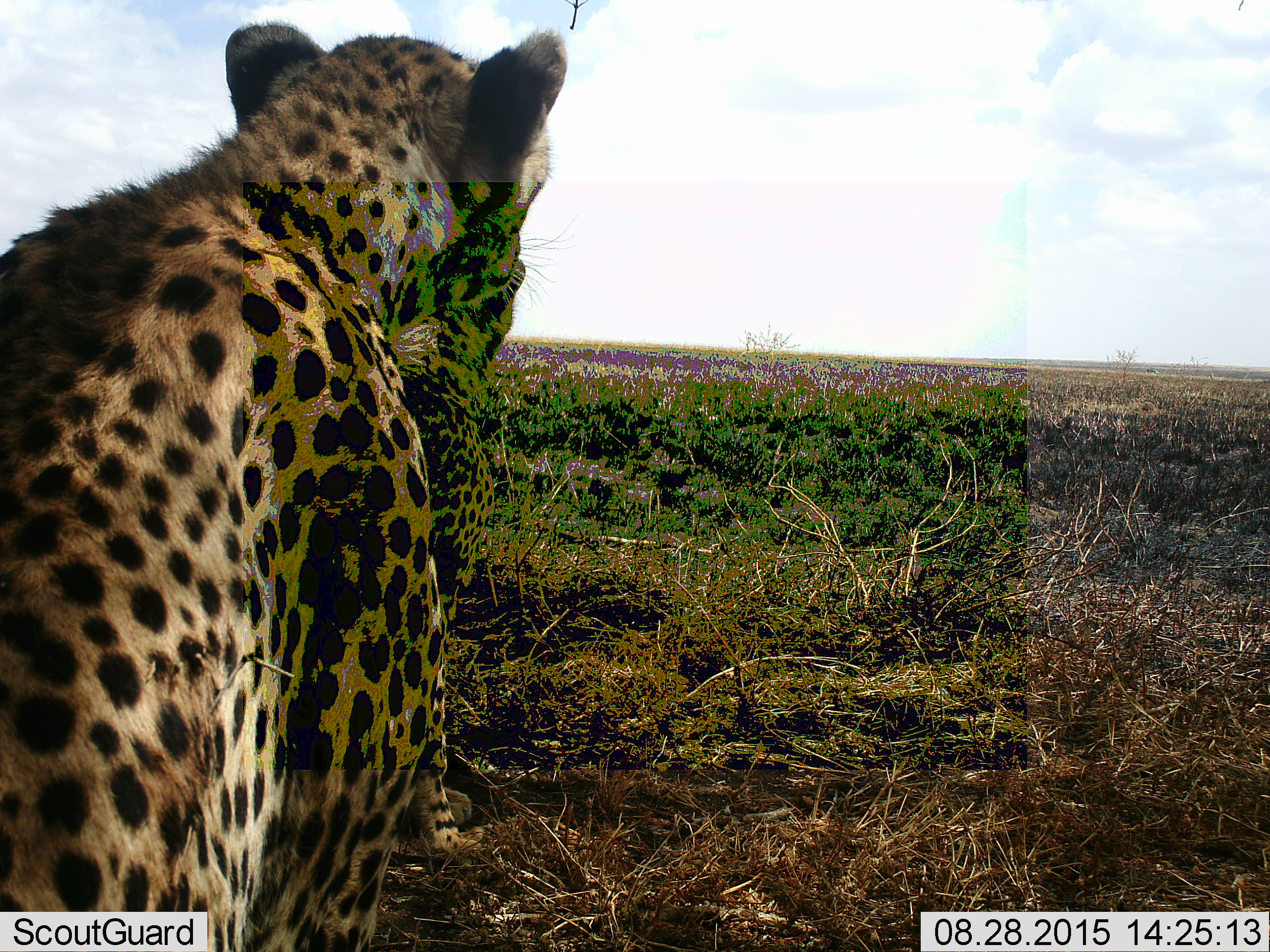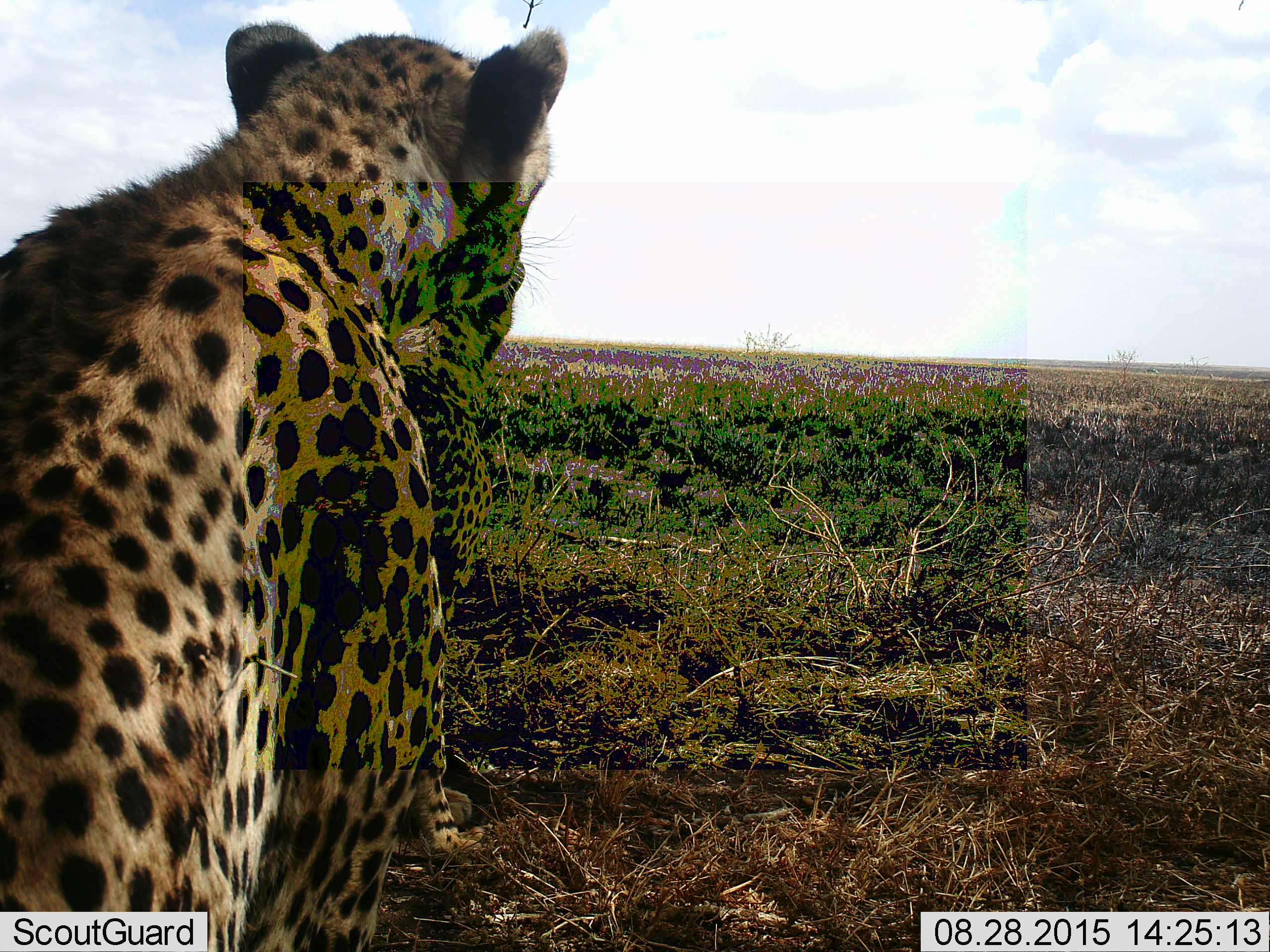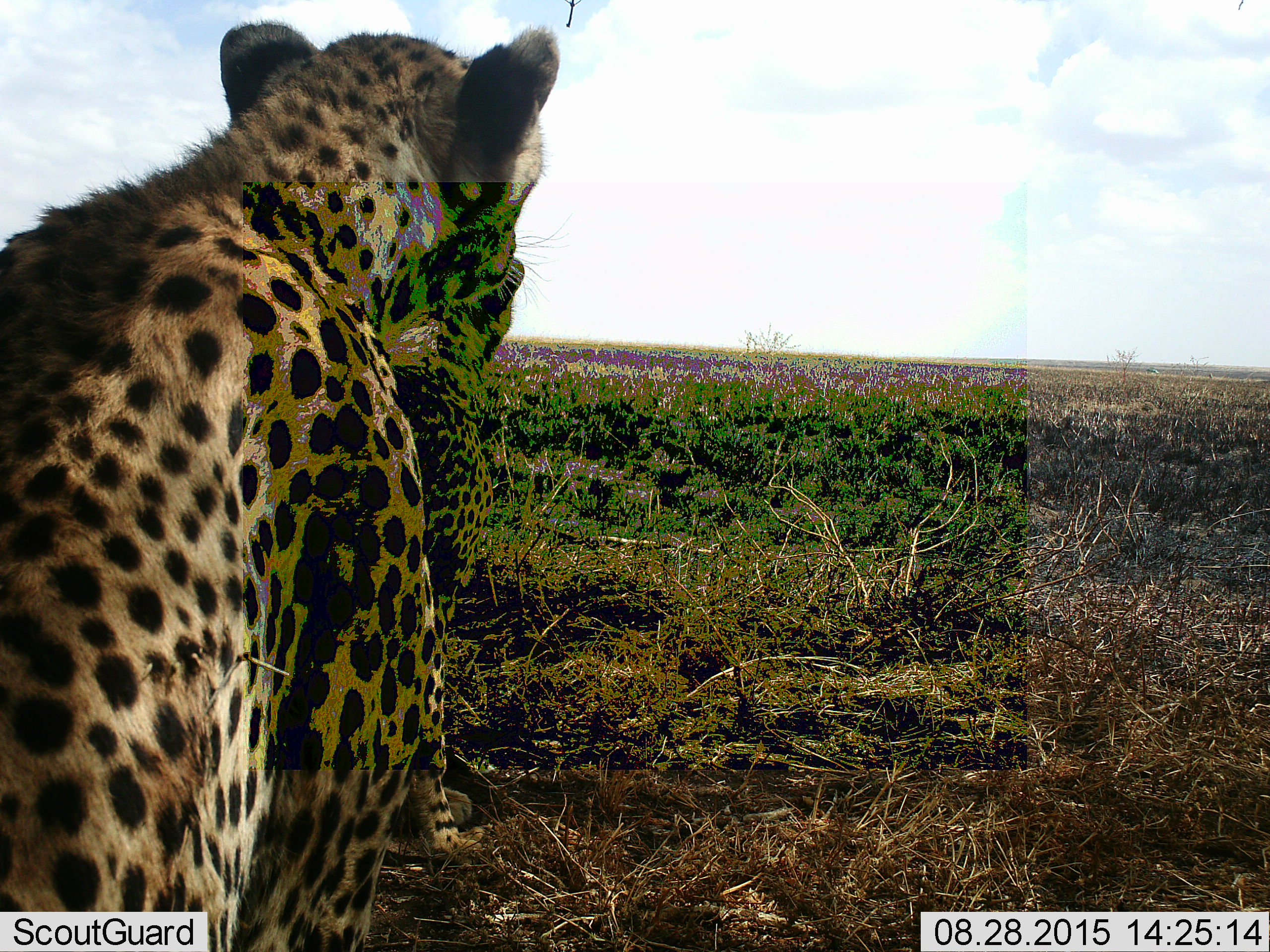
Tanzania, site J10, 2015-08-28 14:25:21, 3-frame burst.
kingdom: Animalia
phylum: Chordata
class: Mammalia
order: Carnivora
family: Felidae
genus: Acinonyx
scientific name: Acinonyx jubatus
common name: cheetah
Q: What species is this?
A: Cheetah (Acinonyx jubatus).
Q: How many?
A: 2.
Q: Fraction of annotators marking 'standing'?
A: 25%.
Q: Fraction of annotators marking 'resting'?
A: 75%.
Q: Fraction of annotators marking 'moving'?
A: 0%.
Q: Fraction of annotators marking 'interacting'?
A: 0%.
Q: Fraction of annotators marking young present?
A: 25%.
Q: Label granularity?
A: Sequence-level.